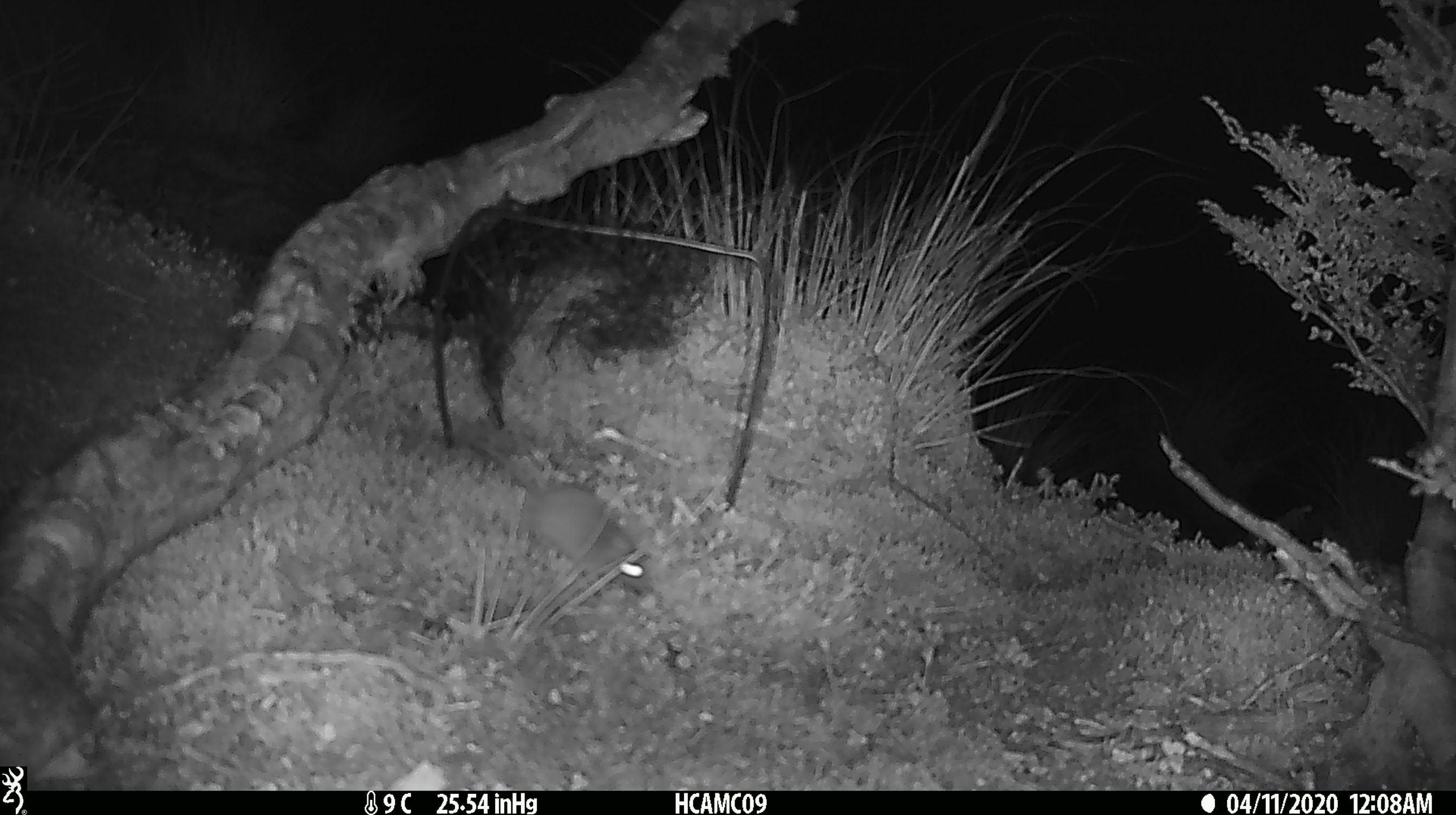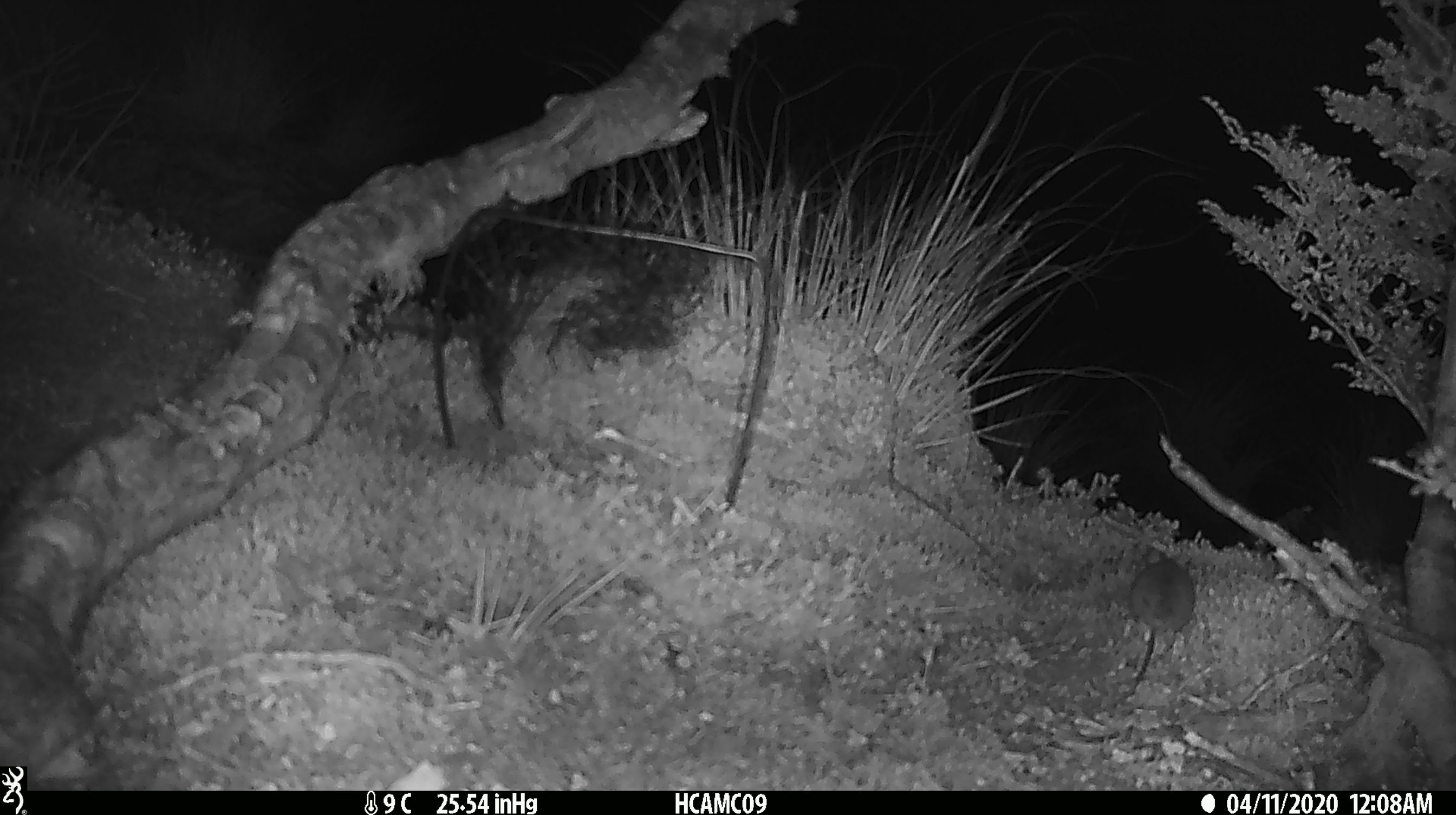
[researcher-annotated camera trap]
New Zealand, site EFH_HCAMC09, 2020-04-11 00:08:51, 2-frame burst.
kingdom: Animalia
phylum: Chordata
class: Mammalia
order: Rodentia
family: Muridae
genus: Mus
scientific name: Mus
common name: mouse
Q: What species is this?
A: Mouse (Mus).